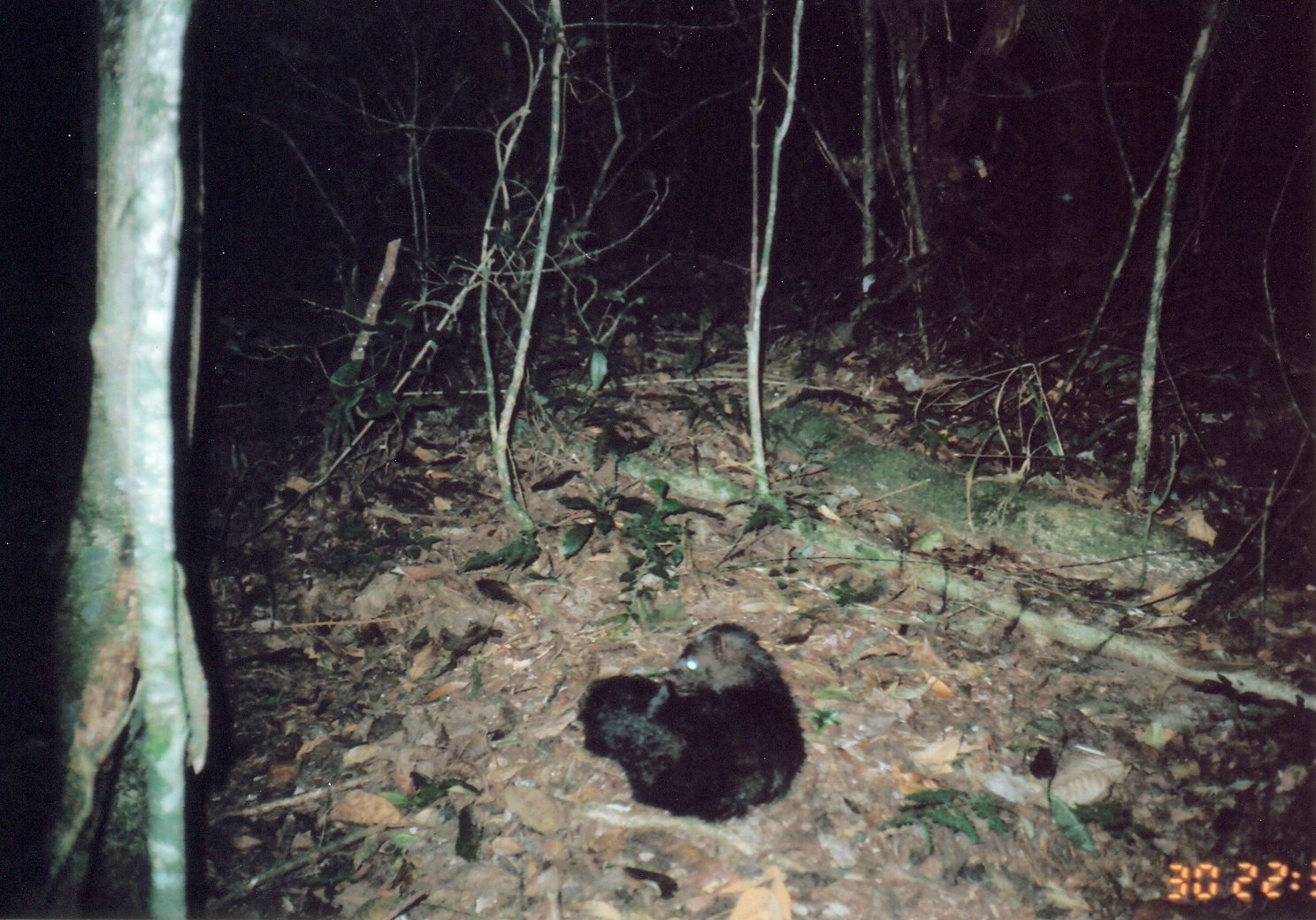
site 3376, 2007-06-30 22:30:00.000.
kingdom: Animalia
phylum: Chordata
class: Mammalia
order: Carnivora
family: Herpestidae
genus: Bdeogale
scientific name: Bdeogale crassicauda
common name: bushy-tailed mongoose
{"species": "Bdeogale crassicauda (bushy-tailed mongoose)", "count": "1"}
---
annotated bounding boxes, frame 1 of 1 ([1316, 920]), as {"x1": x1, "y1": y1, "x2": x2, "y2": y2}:
bdeogale crassicauda: {"x1": 574, "y1": 619, "x2": 806, "y2": 824}